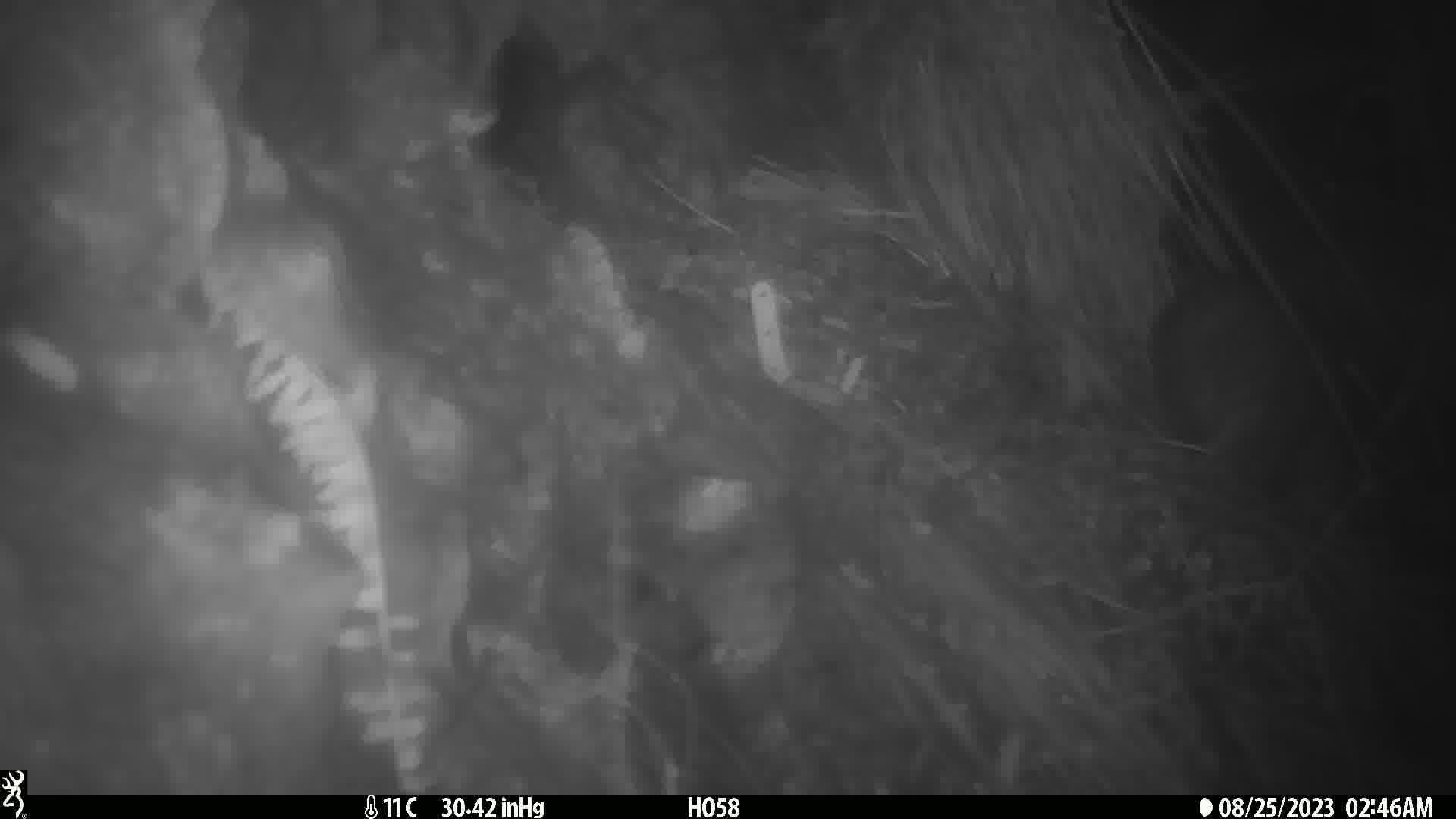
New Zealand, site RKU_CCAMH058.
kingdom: Animalia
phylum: Chordata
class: Aves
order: Apterygiformes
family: Apterygidae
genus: Apteryx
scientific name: Apteryx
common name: kiwi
Kiwi (Apteryx).